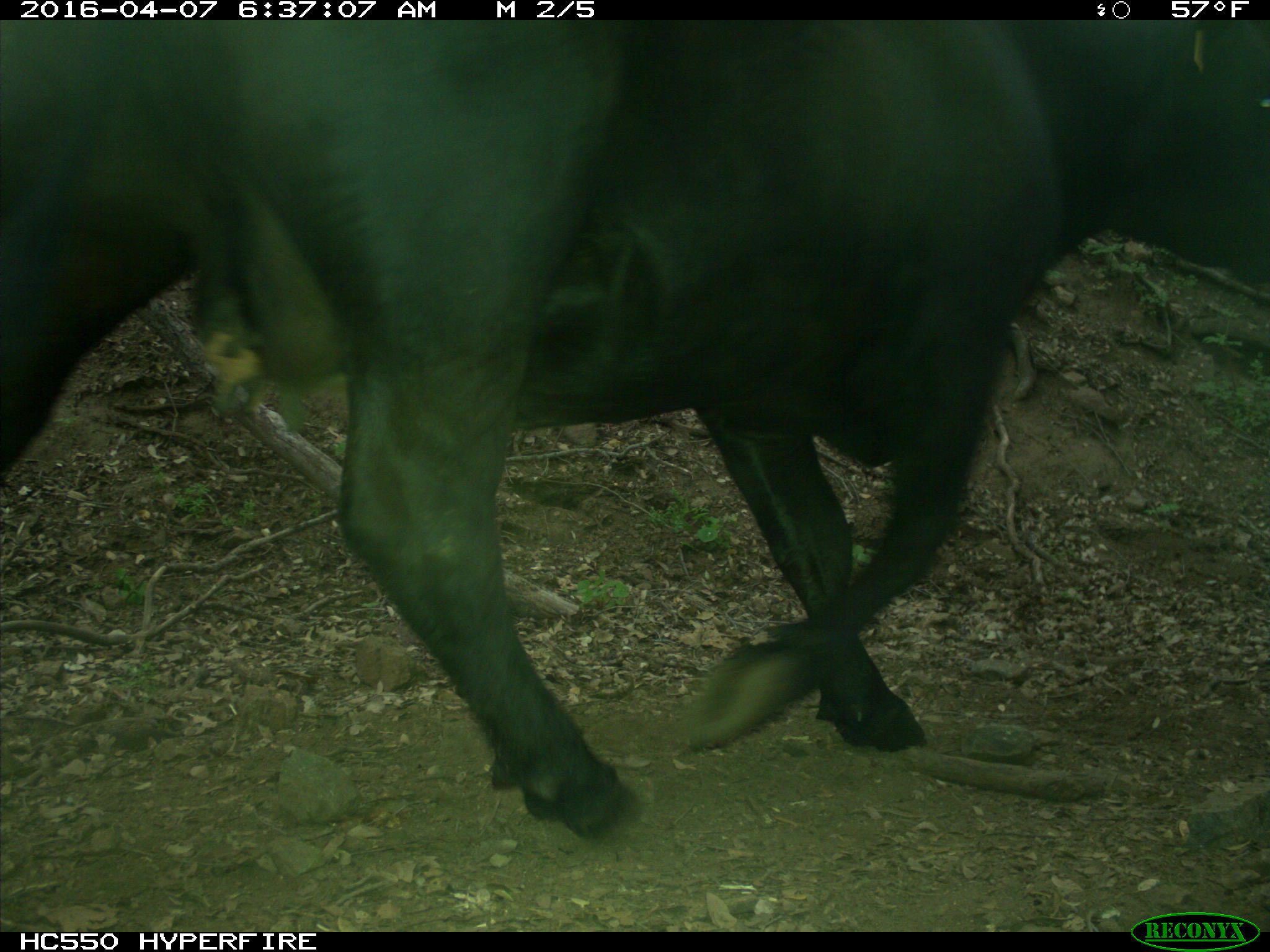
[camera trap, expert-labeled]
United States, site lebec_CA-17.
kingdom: Animalia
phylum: Chordata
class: Mammalia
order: Artiodactyla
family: Bovidae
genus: Bos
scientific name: Bos taurus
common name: domestic cow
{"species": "Bos taurus (domestic cow)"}